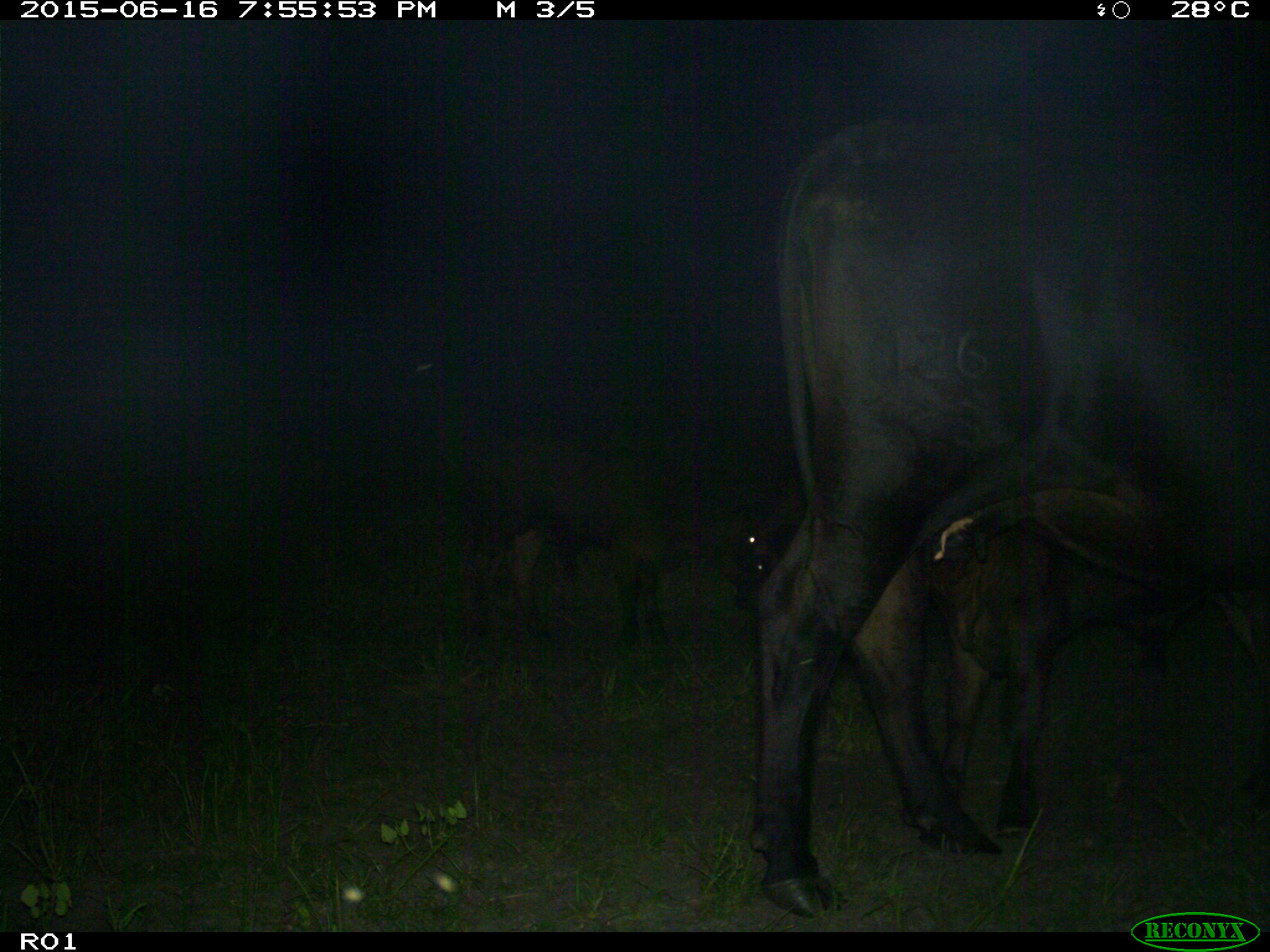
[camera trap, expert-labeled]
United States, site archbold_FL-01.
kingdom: Animalia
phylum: Chordata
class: Mammalia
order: Artiodactyla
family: Bovidae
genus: Bos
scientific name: Bos taurus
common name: domestic cow